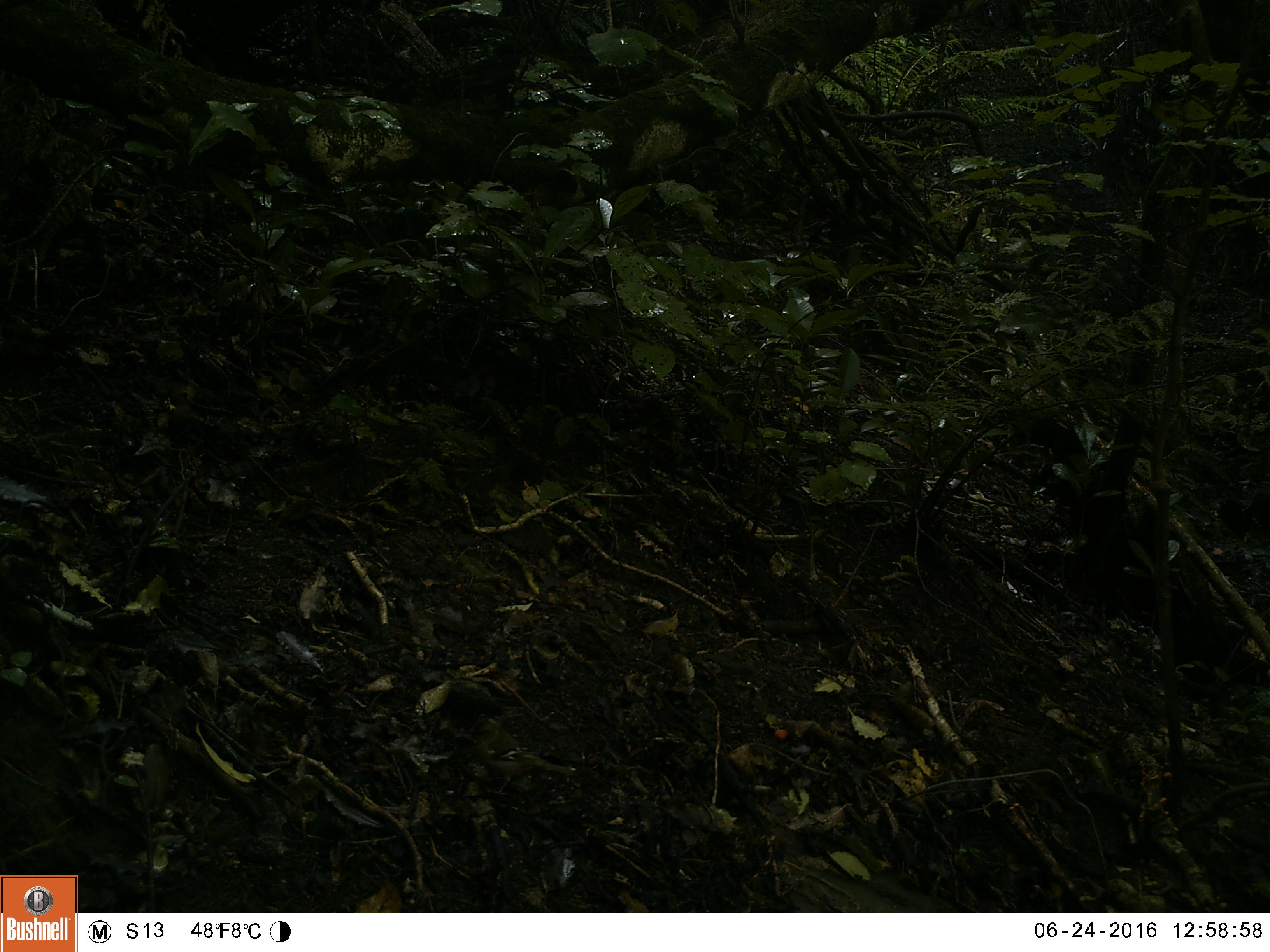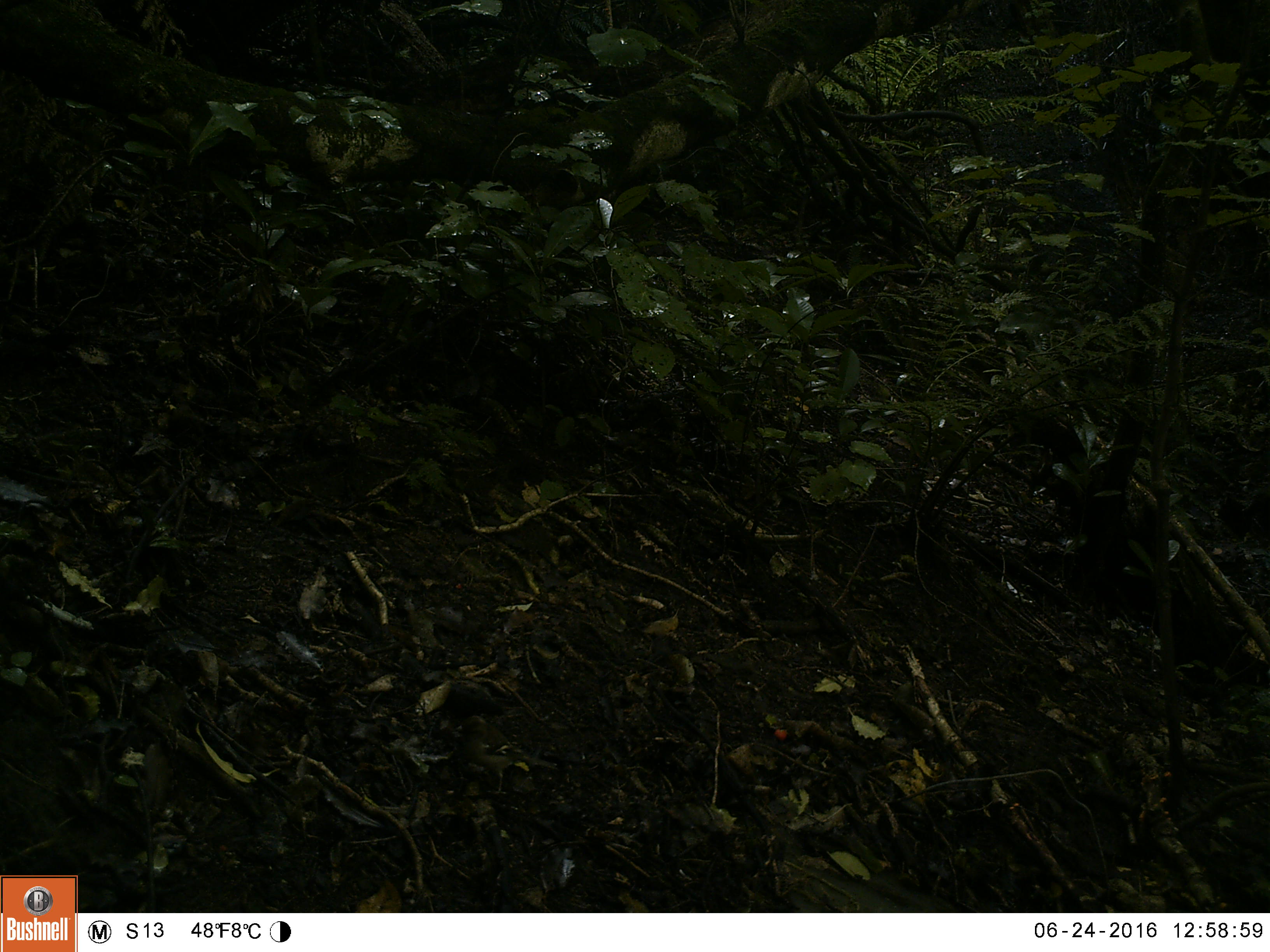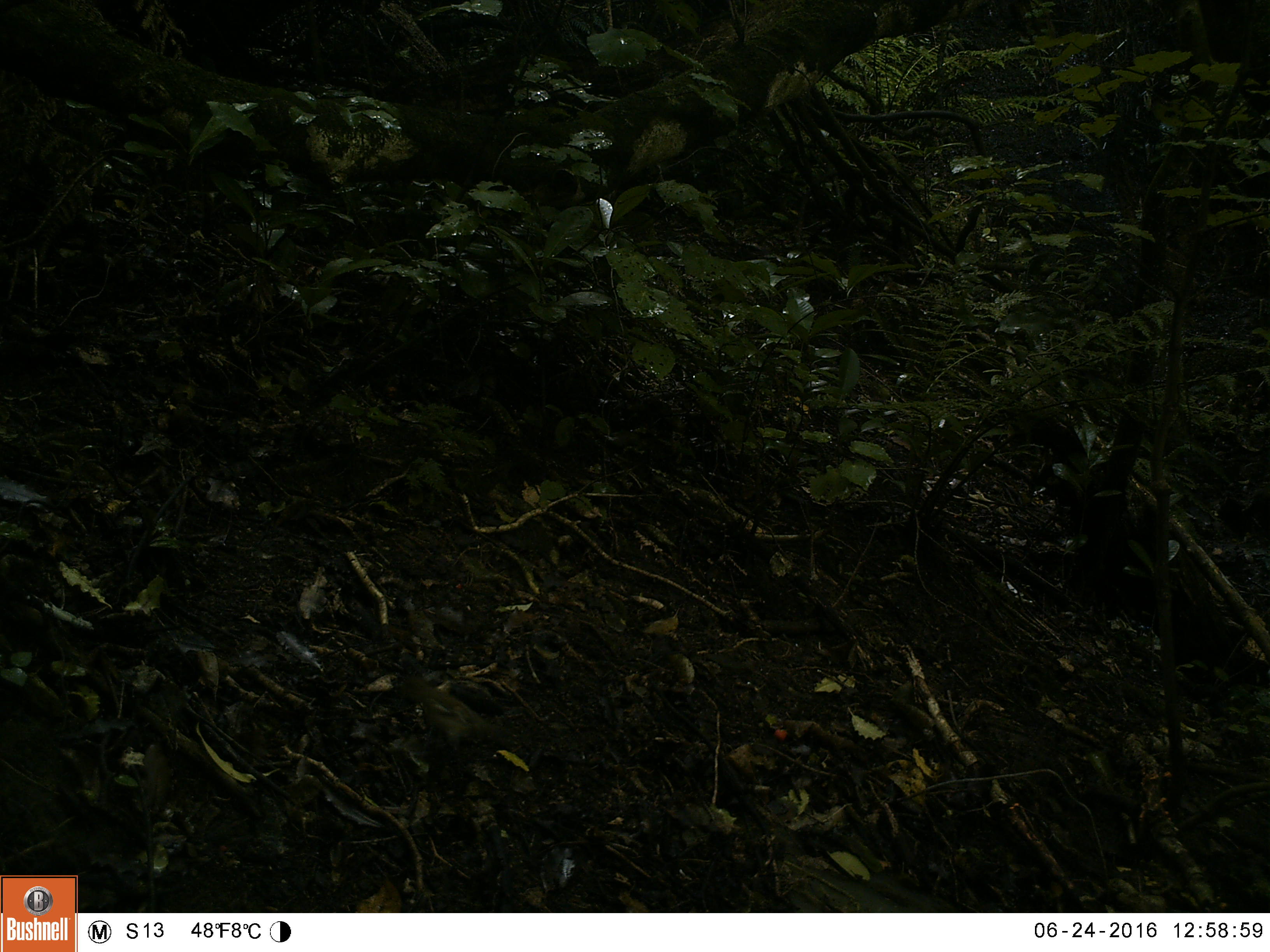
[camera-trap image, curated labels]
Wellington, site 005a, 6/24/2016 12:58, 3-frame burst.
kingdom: Animalia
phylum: Chordata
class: Aves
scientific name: Aves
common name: bird